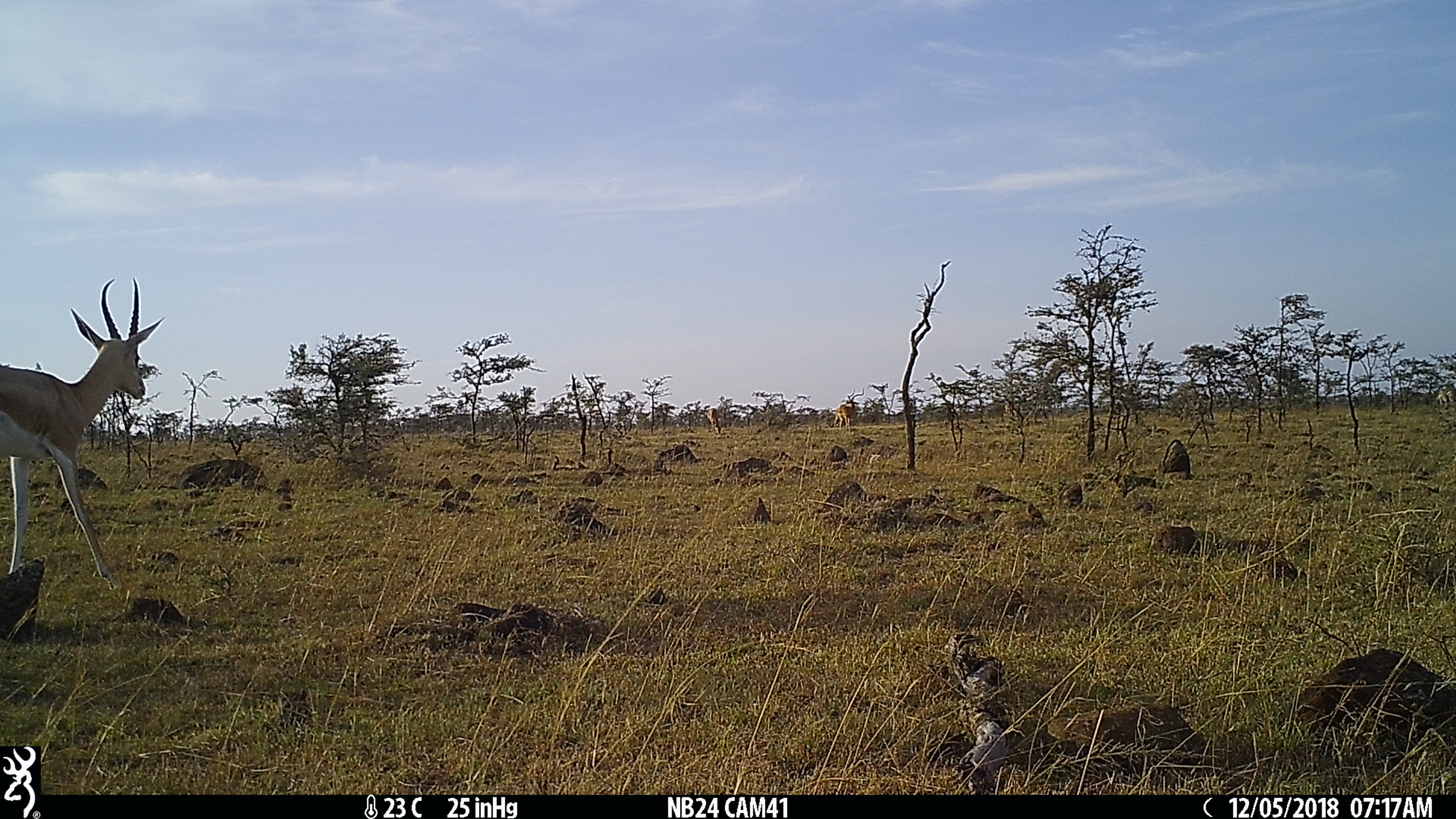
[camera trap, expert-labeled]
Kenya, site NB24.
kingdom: Animalia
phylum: Chordata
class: Mammalia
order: Artiodactyla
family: Bovidae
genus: Nanger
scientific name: Nanger granti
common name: grant's gazelle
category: gazelle grants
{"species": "gazelle grants (grant's gazelle) (Nanger granti)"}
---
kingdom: Animalia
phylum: Chordata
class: Mammalia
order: Artiodactyla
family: Bovidae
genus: Aepyceros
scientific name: Aepyceros melampus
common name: impala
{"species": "impala (Aepyceros melampus)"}